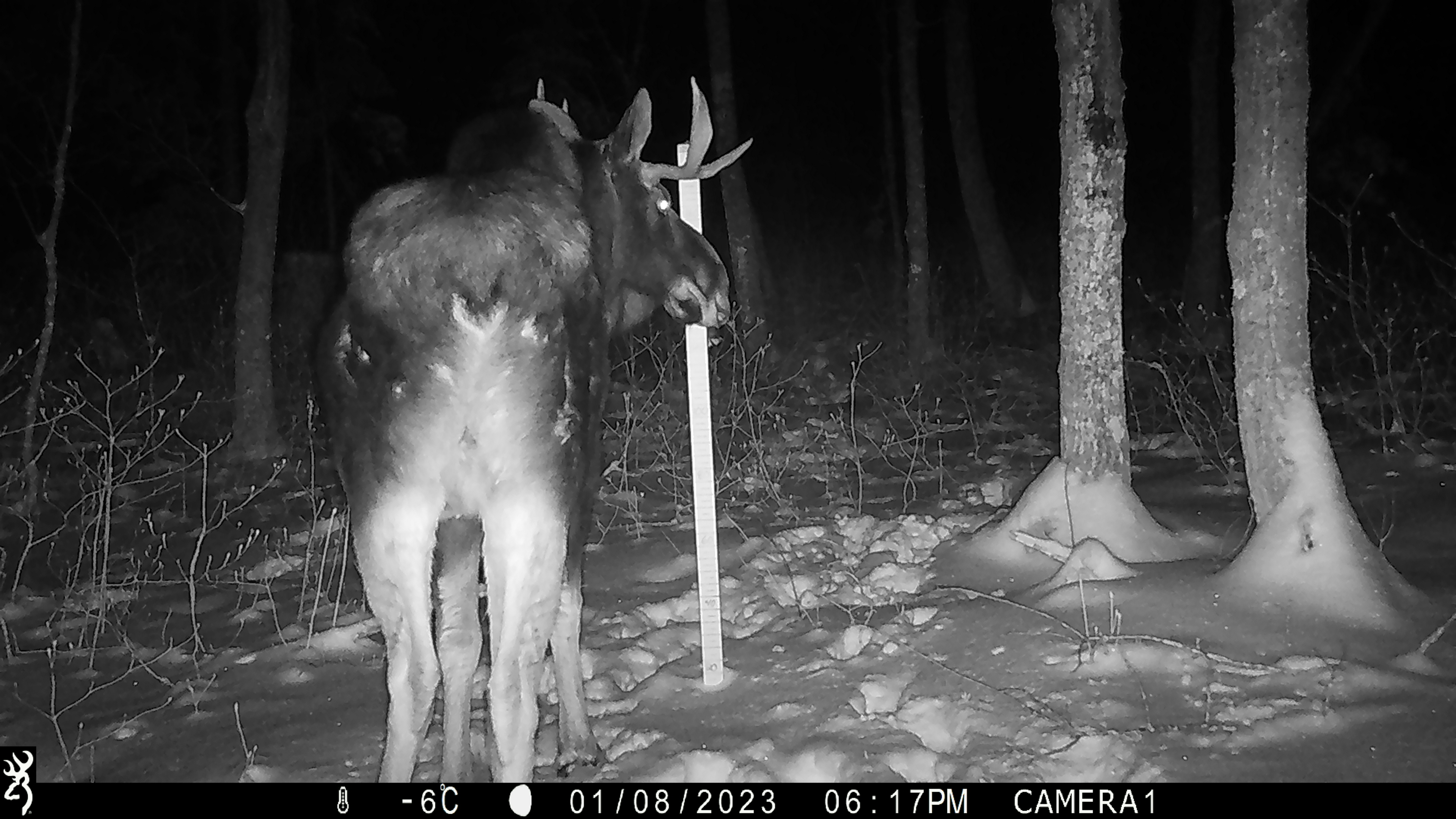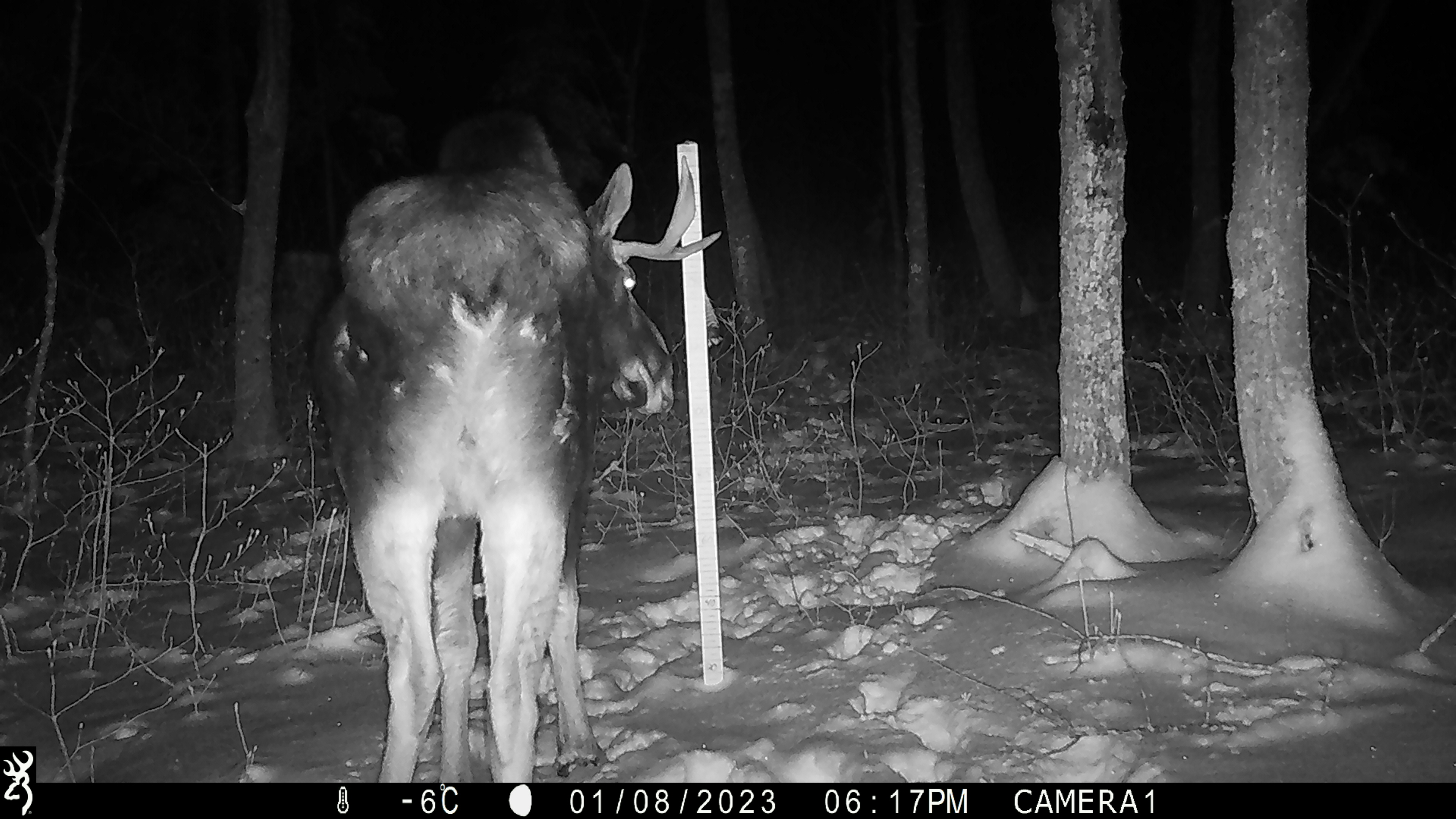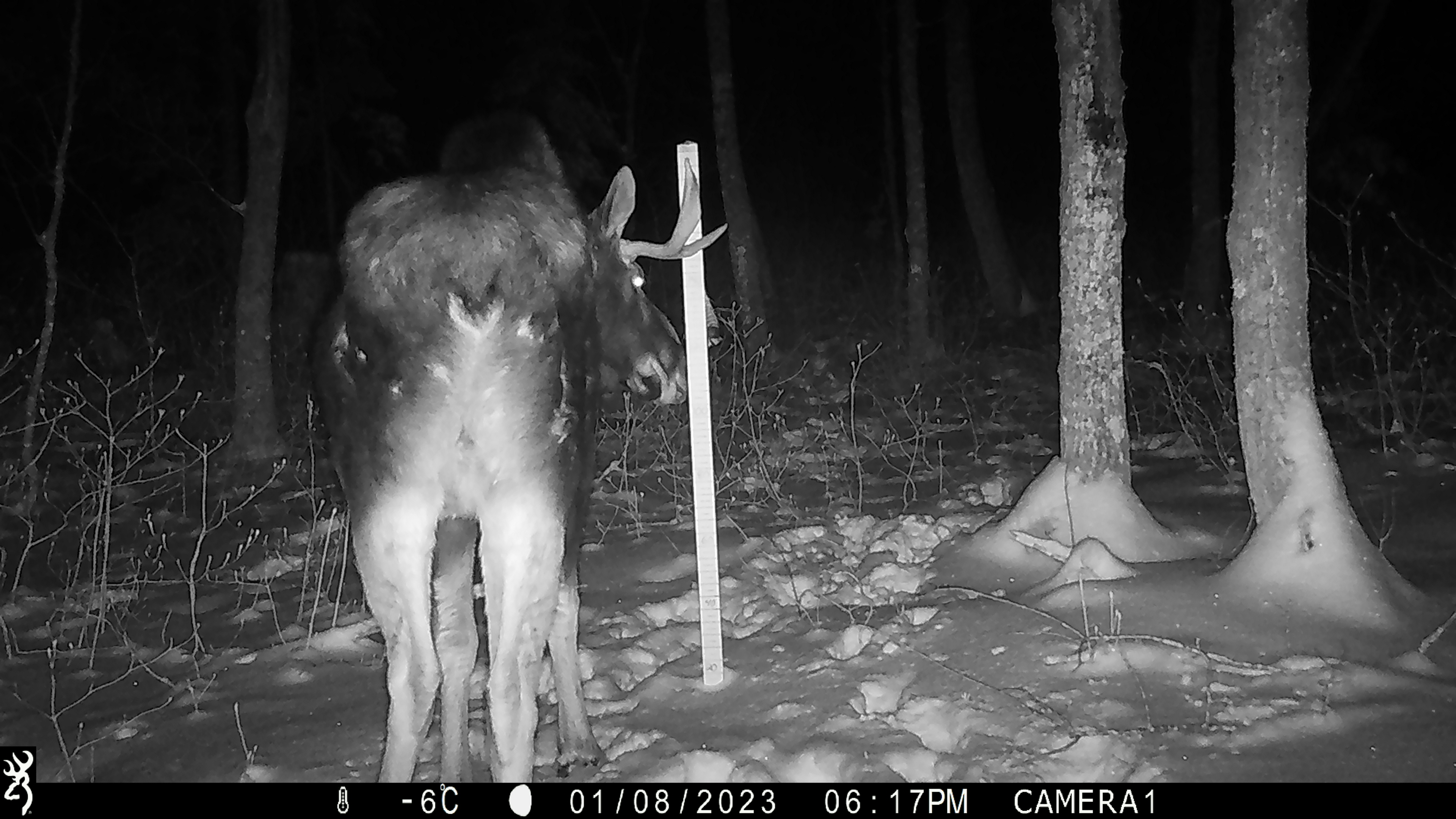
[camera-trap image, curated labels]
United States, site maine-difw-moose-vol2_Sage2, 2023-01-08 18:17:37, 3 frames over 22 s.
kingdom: Animalia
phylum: Chordata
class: Mammalia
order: Artiodactyla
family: Cervidae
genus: Alces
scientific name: Alces alces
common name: moose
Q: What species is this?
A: Moose (Alces alces).